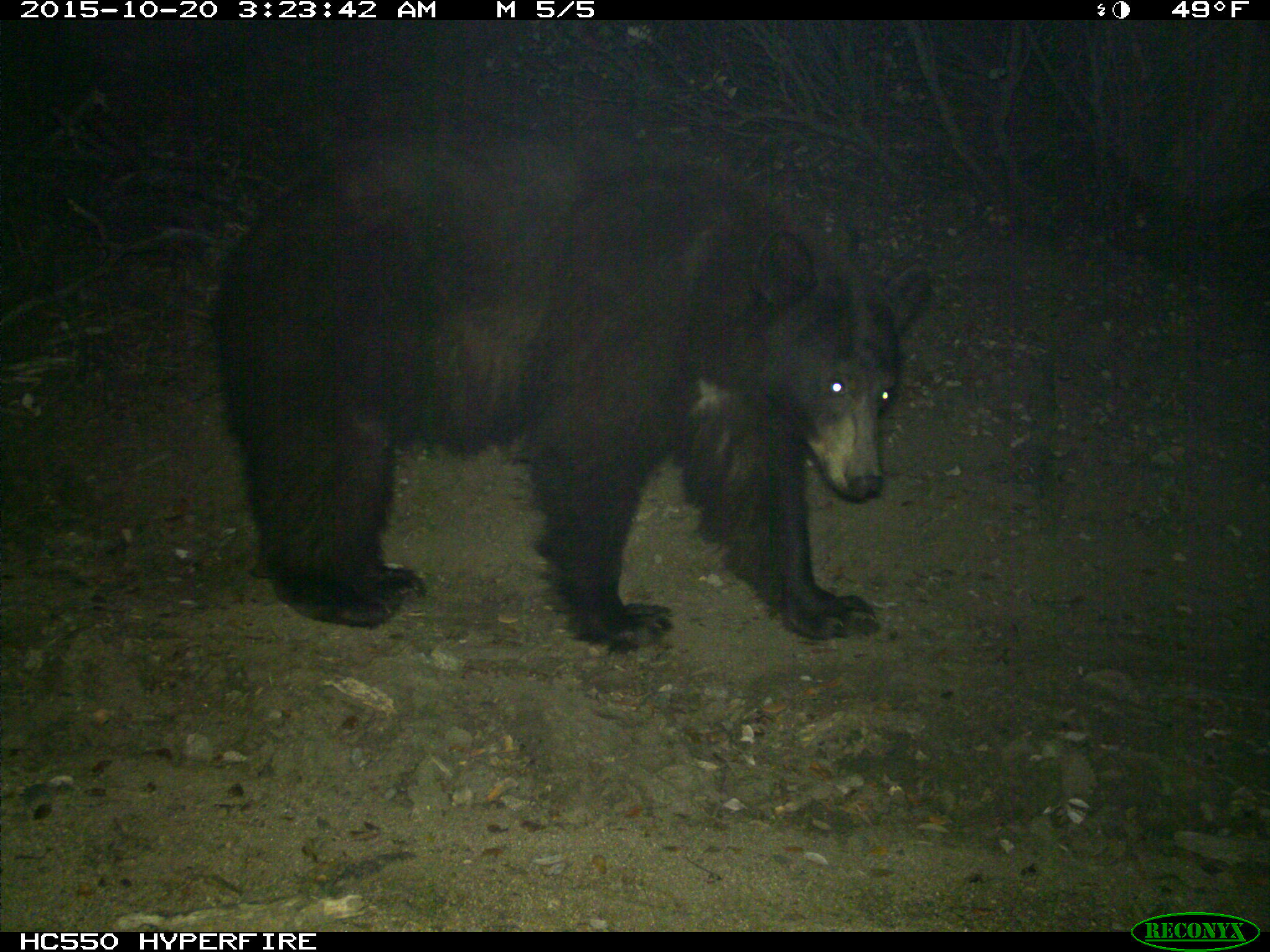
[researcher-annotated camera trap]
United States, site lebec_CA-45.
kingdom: Animalia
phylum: Chordata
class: Mammalia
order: Carnivora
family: Ursidae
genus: Ursus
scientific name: Ursus americanus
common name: american black bear